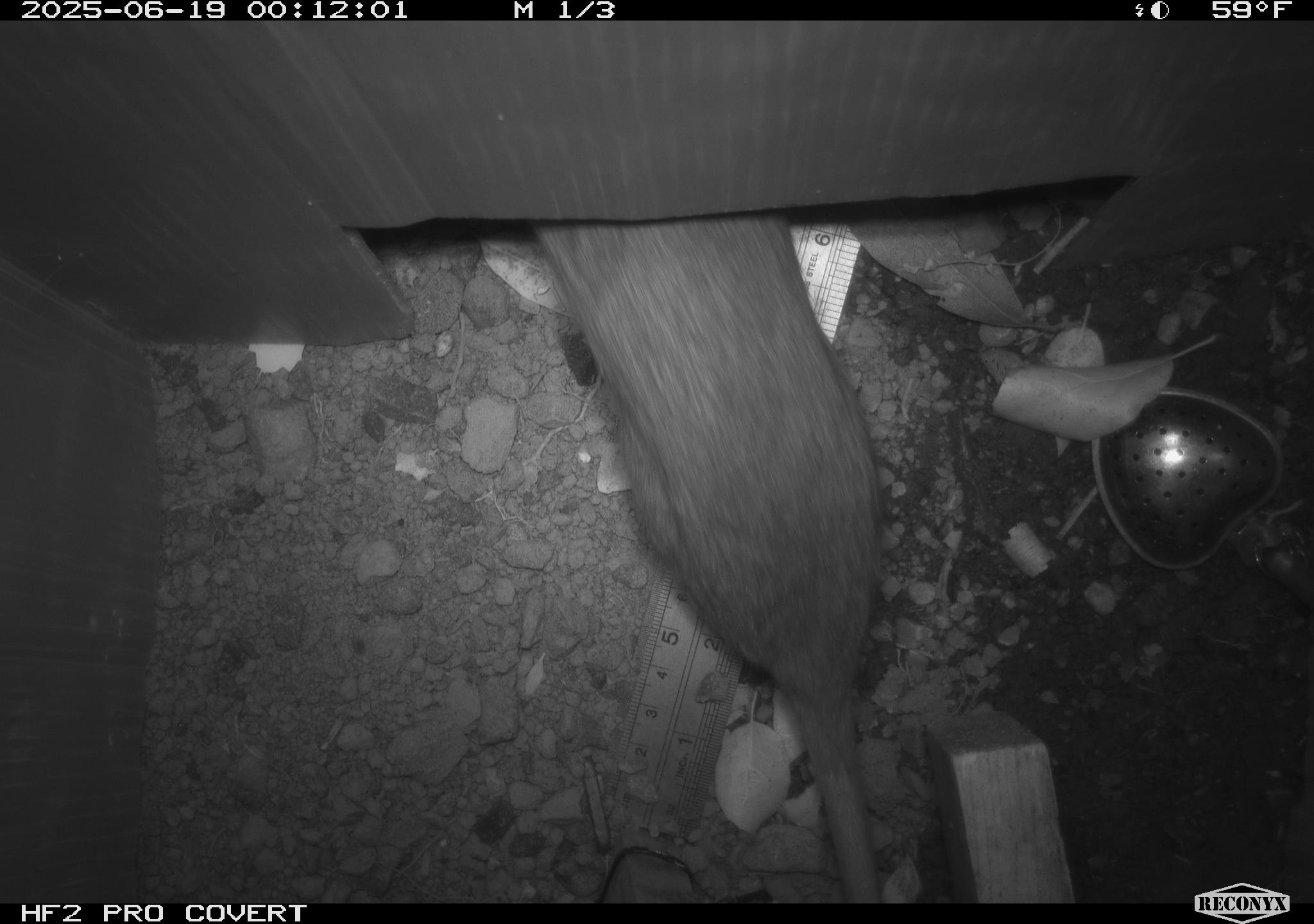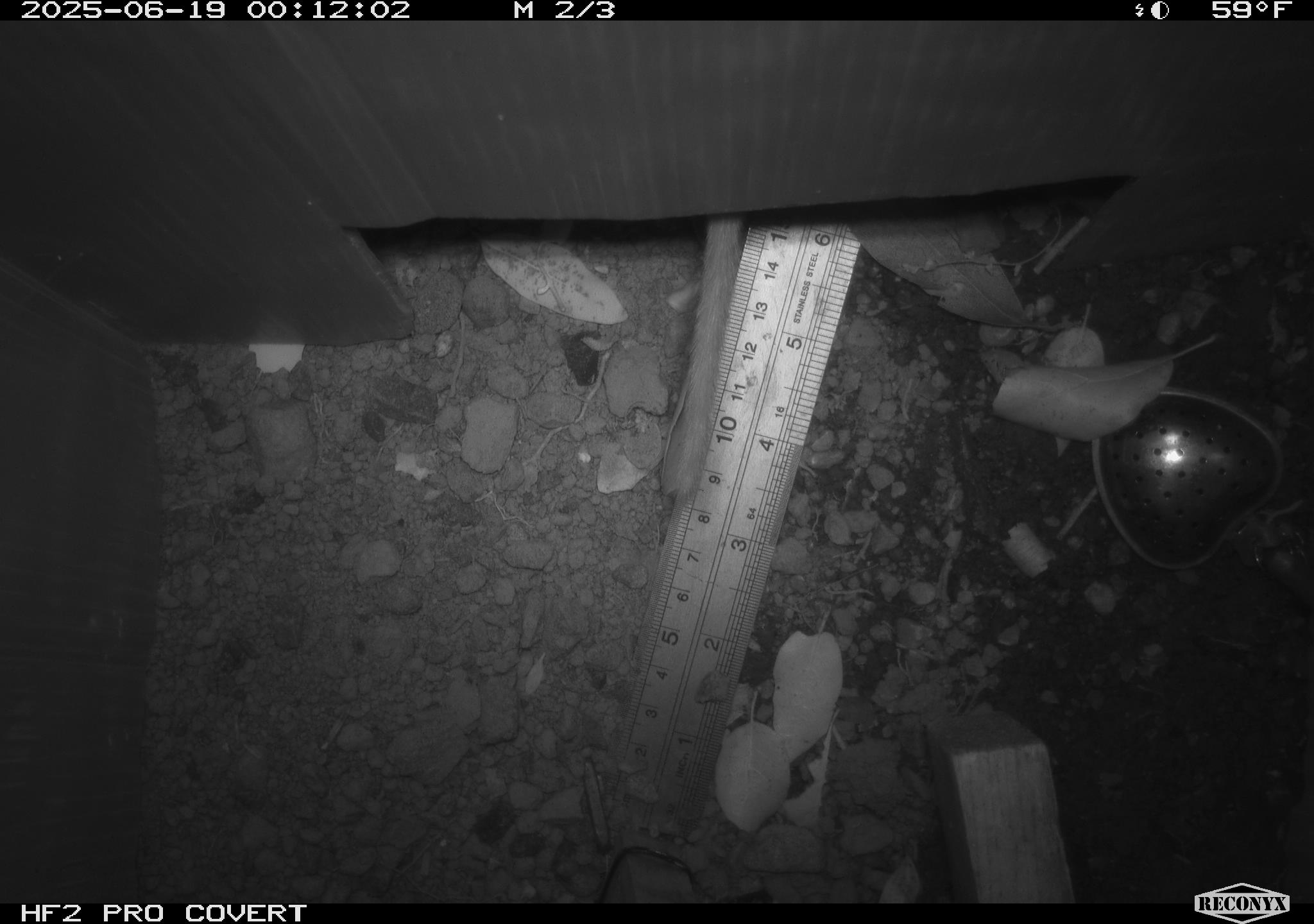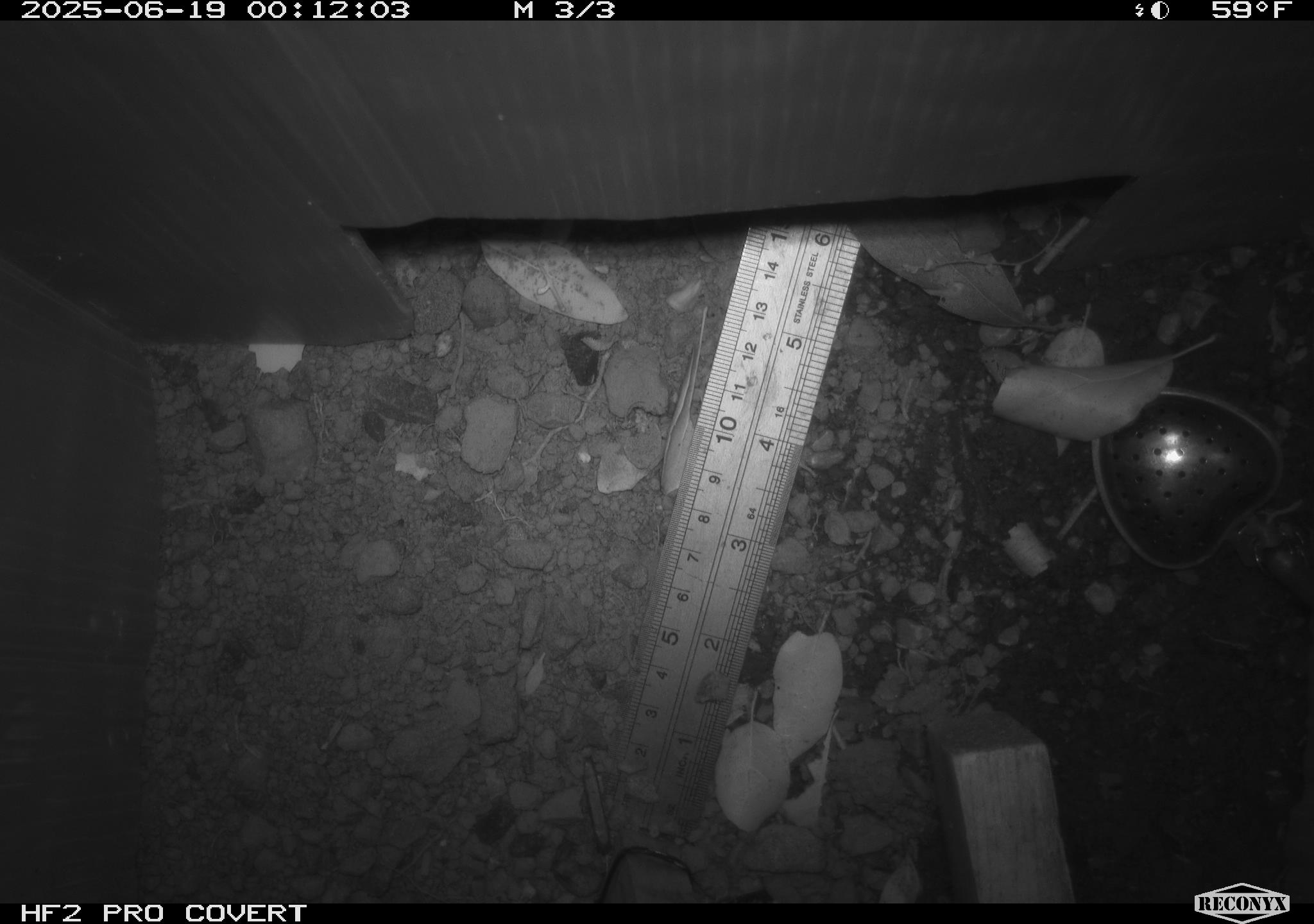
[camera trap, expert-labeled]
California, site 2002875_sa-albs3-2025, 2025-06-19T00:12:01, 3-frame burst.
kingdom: Animalia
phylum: Chordata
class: Mammalia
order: Rodentia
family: Cricetidae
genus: Neotoma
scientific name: Neotoma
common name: pack rat or woodrat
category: neotoma species